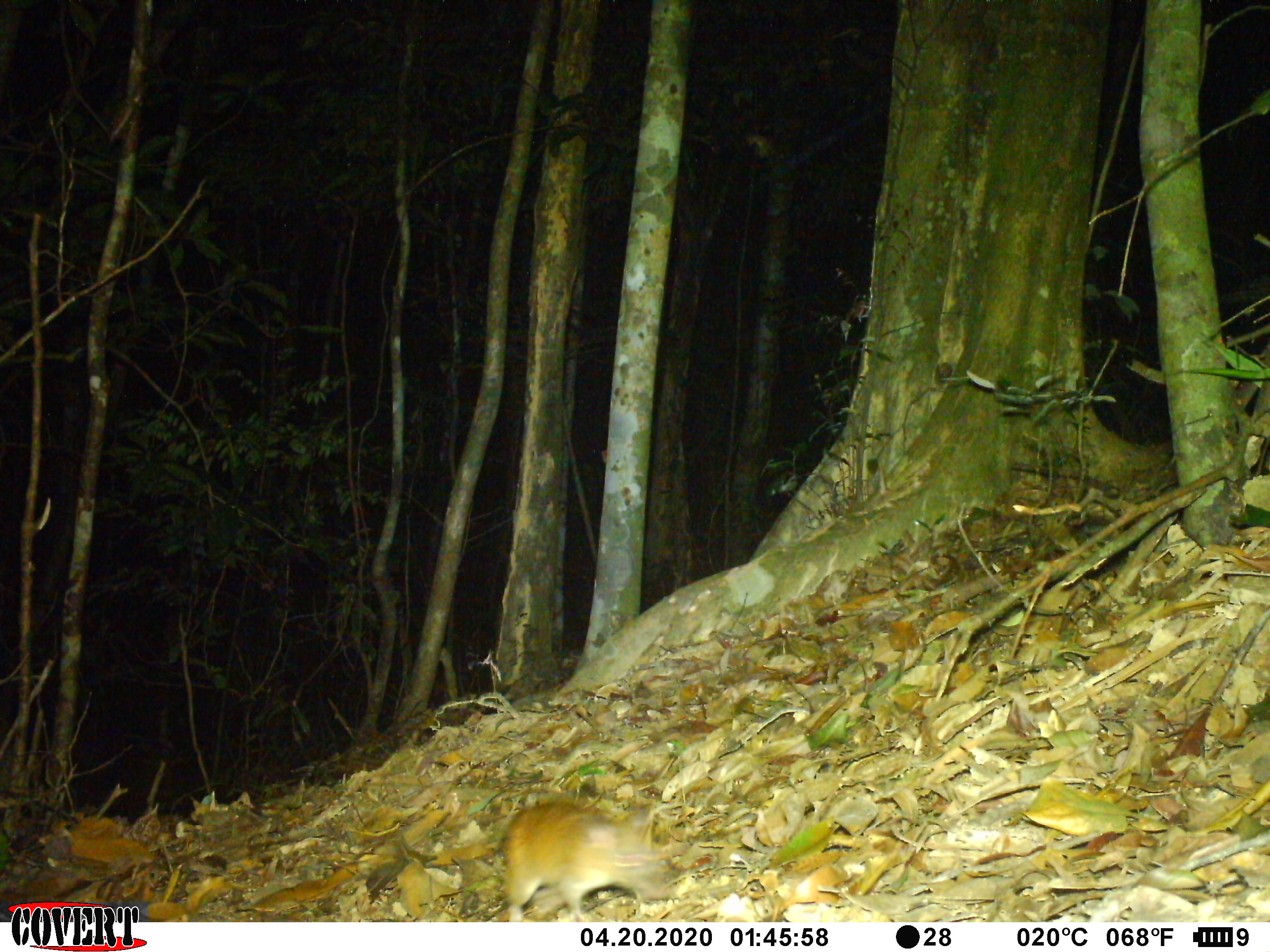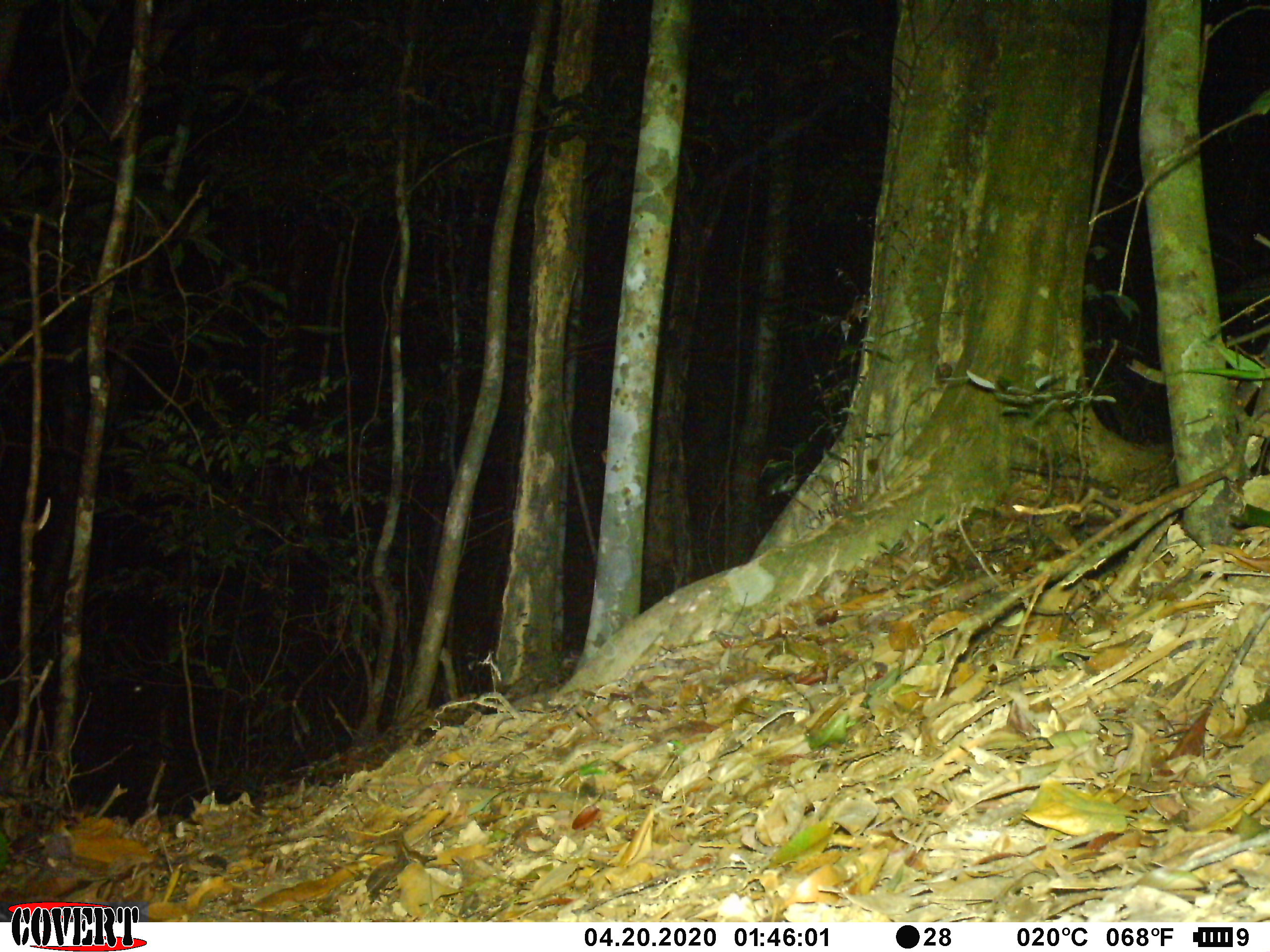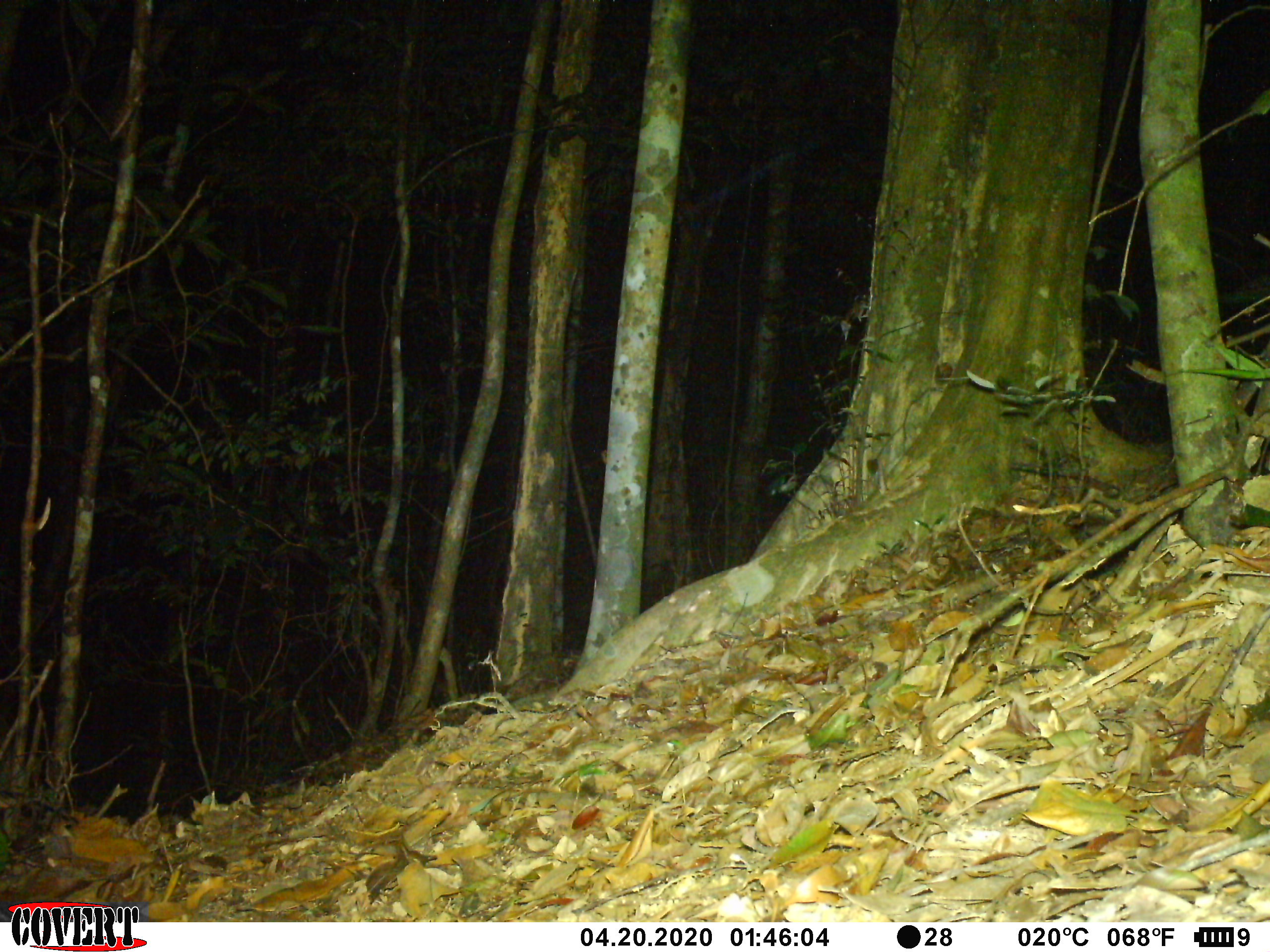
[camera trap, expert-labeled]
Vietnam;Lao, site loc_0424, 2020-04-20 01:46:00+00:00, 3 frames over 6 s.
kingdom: Animalia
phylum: Chordata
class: Mammalia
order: Rodentia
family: Muridae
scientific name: Muridae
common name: old-world mice and rats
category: unidentified murid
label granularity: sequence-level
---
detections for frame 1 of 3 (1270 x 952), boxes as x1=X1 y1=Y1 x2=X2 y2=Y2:
unidentified murid: x1=476 y1=799 x2=695 y2=922